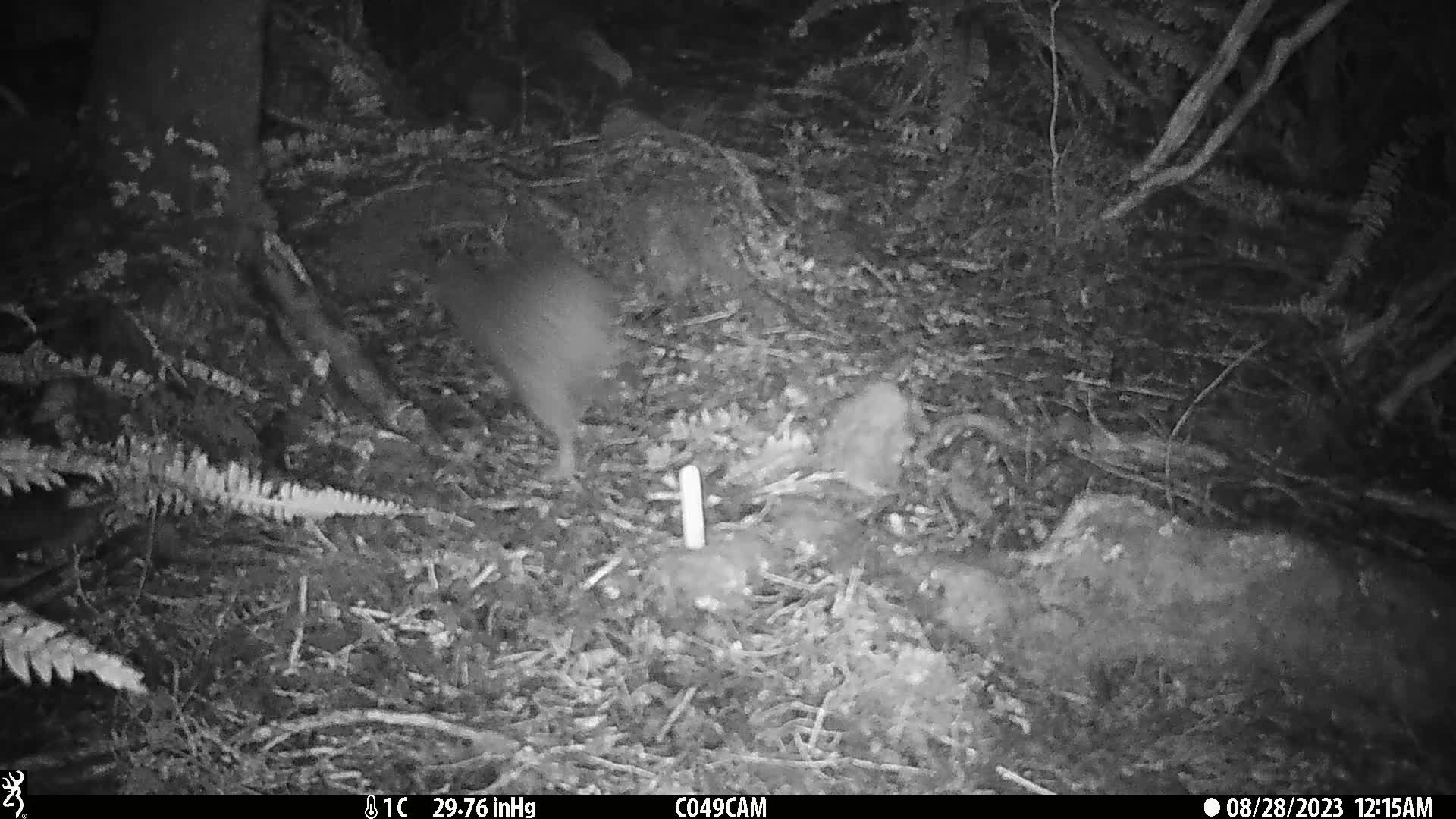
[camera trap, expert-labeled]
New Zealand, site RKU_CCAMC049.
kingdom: Animalia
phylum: Chordata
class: Aves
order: Apterygiformes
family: Apterygidae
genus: Apteryx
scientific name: Apteryx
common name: kiwi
Kiwi (Apteryx).